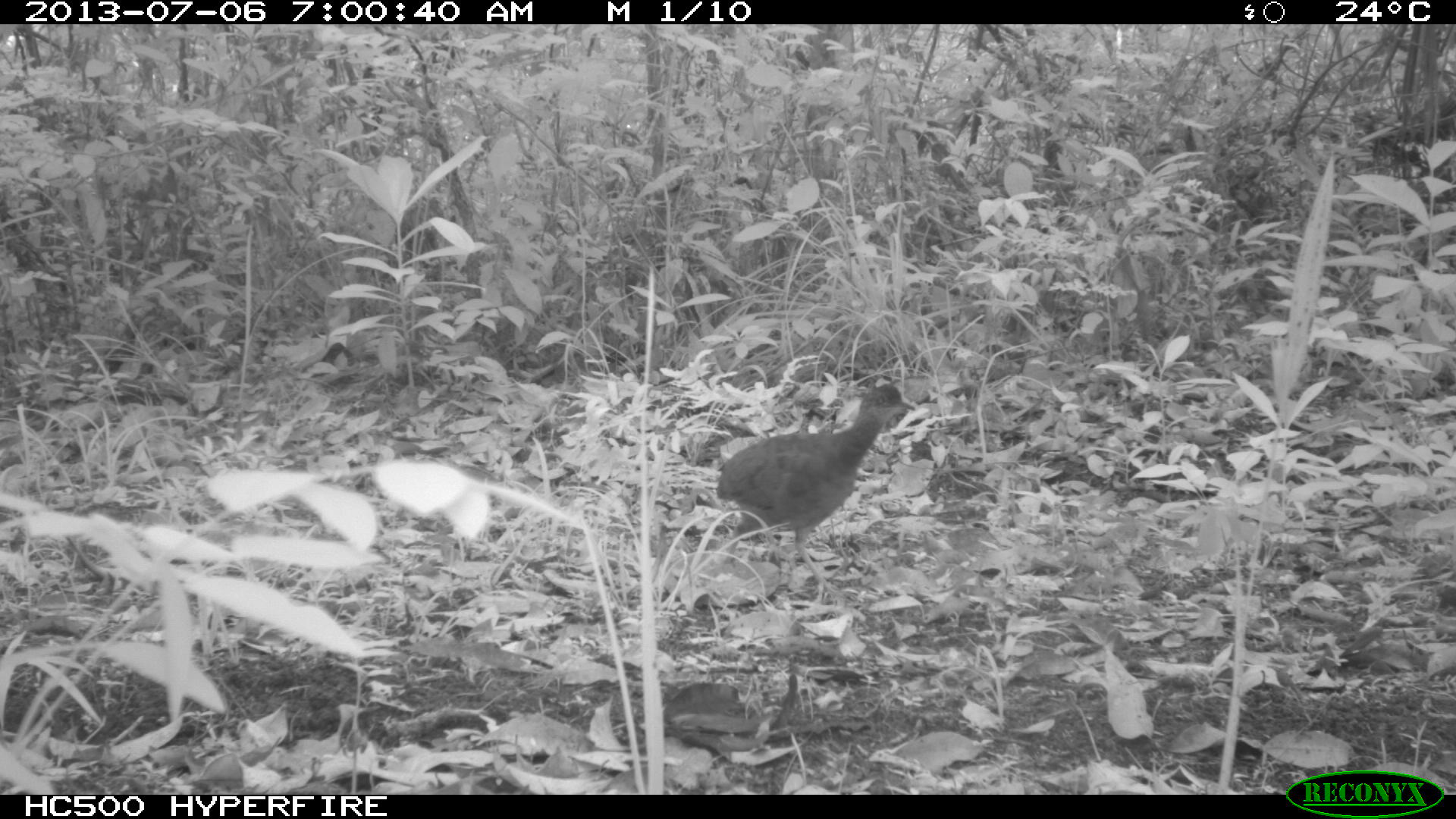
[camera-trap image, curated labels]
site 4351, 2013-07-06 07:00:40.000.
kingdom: Animalia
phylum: Chordata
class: Aves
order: Tinamiformes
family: Tinamidae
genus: Tinamus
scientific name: Tinamus major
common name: great tinamou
Tinamus major (great tinamou), count 2.